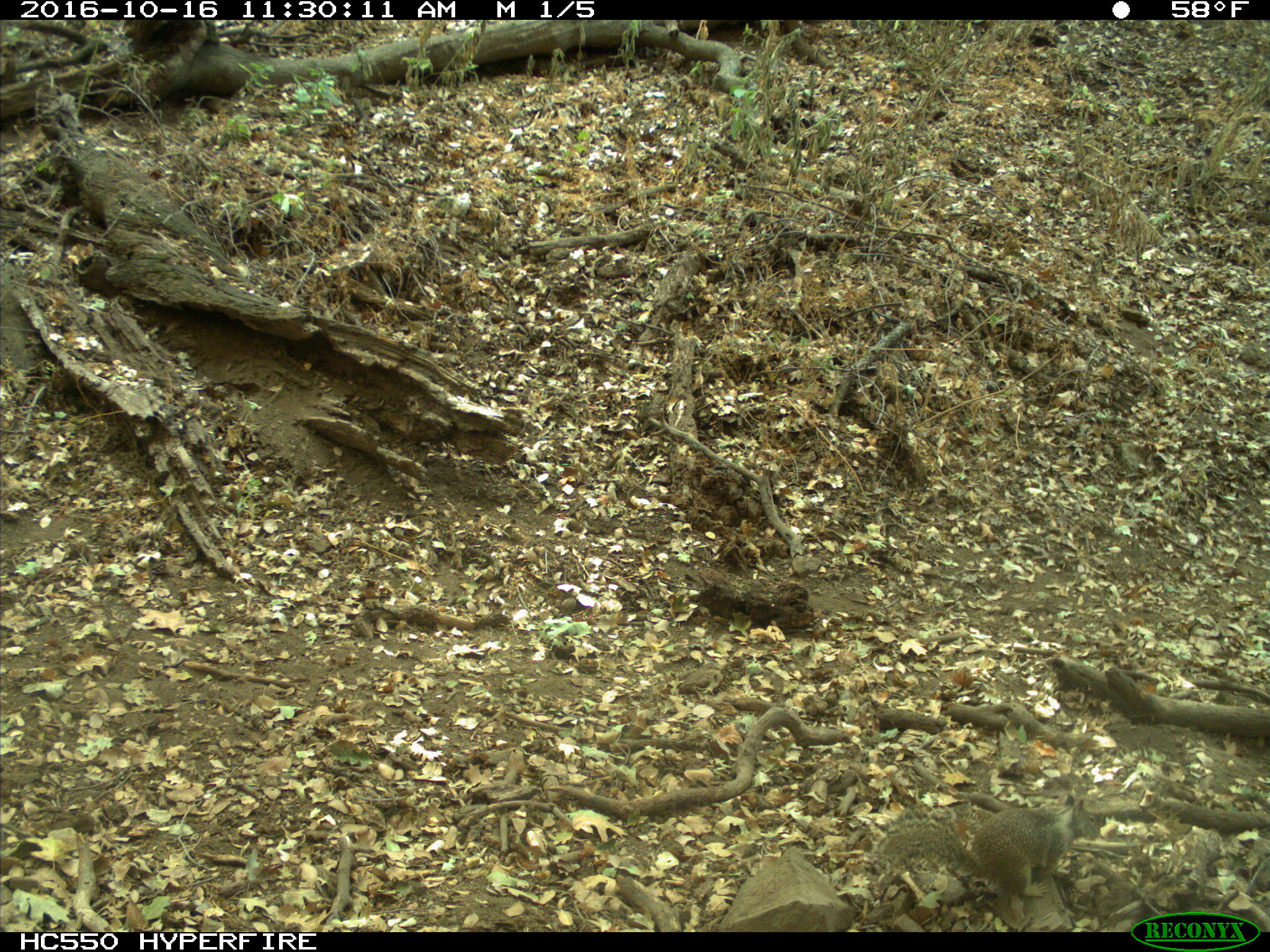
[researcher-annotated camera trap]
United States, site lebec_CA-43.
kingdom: Animalia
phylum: Chordata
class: Mammalia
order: Rodentia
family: Sciuridae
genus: Otospermophilus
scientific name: Otospermophilus beecheyi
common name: california ground squirrel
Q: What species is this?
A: Otospermophilus beecheyi (california ground squirrel).